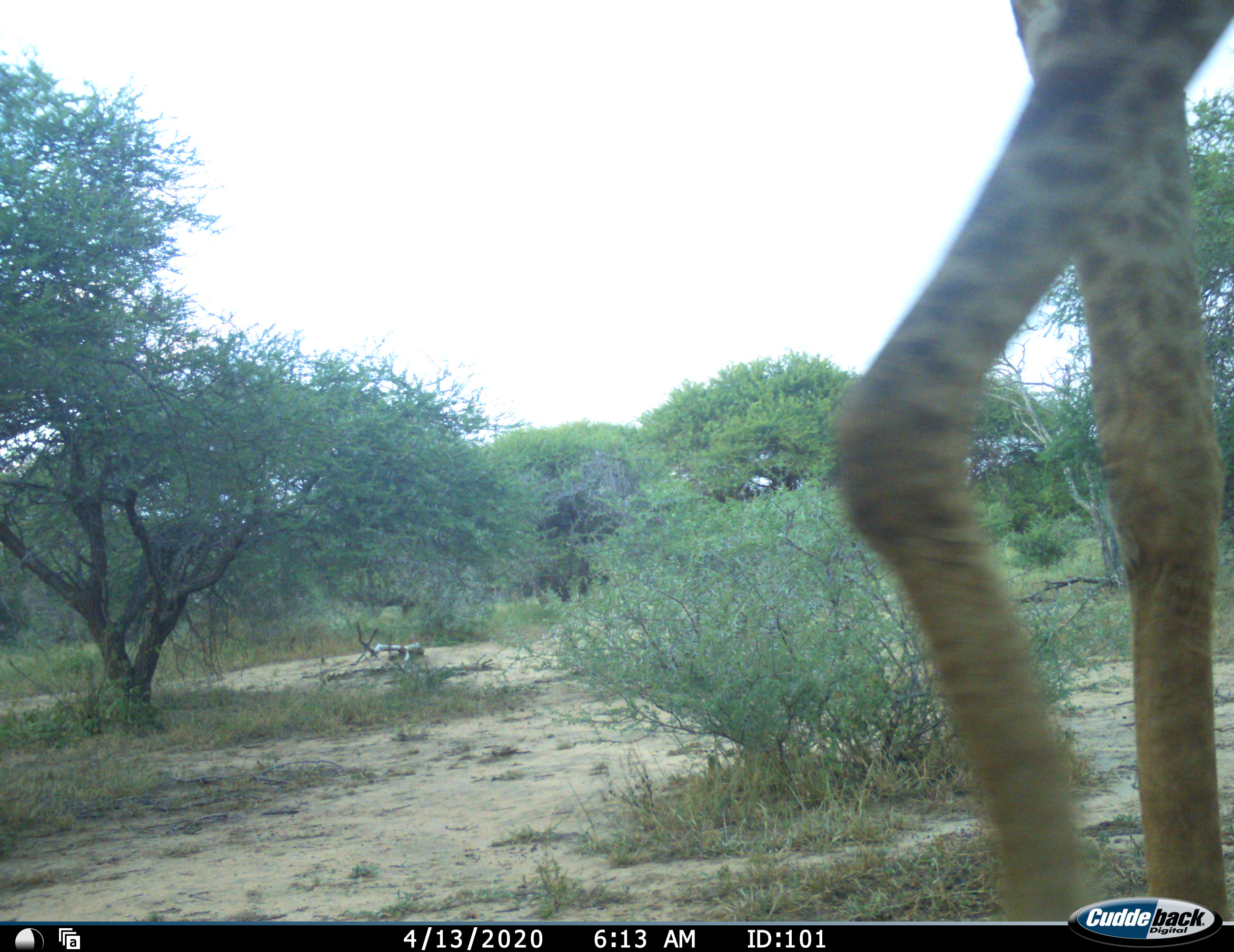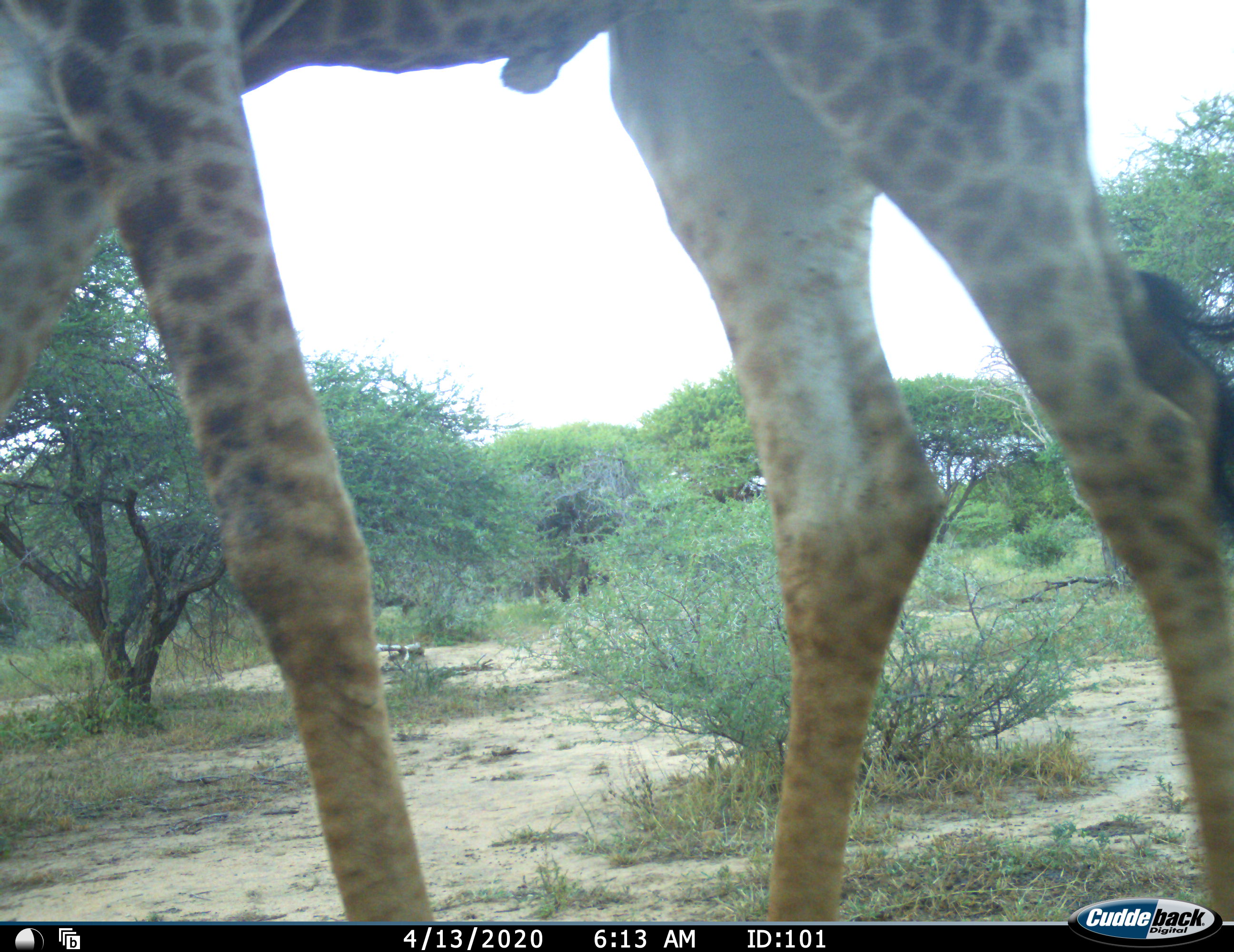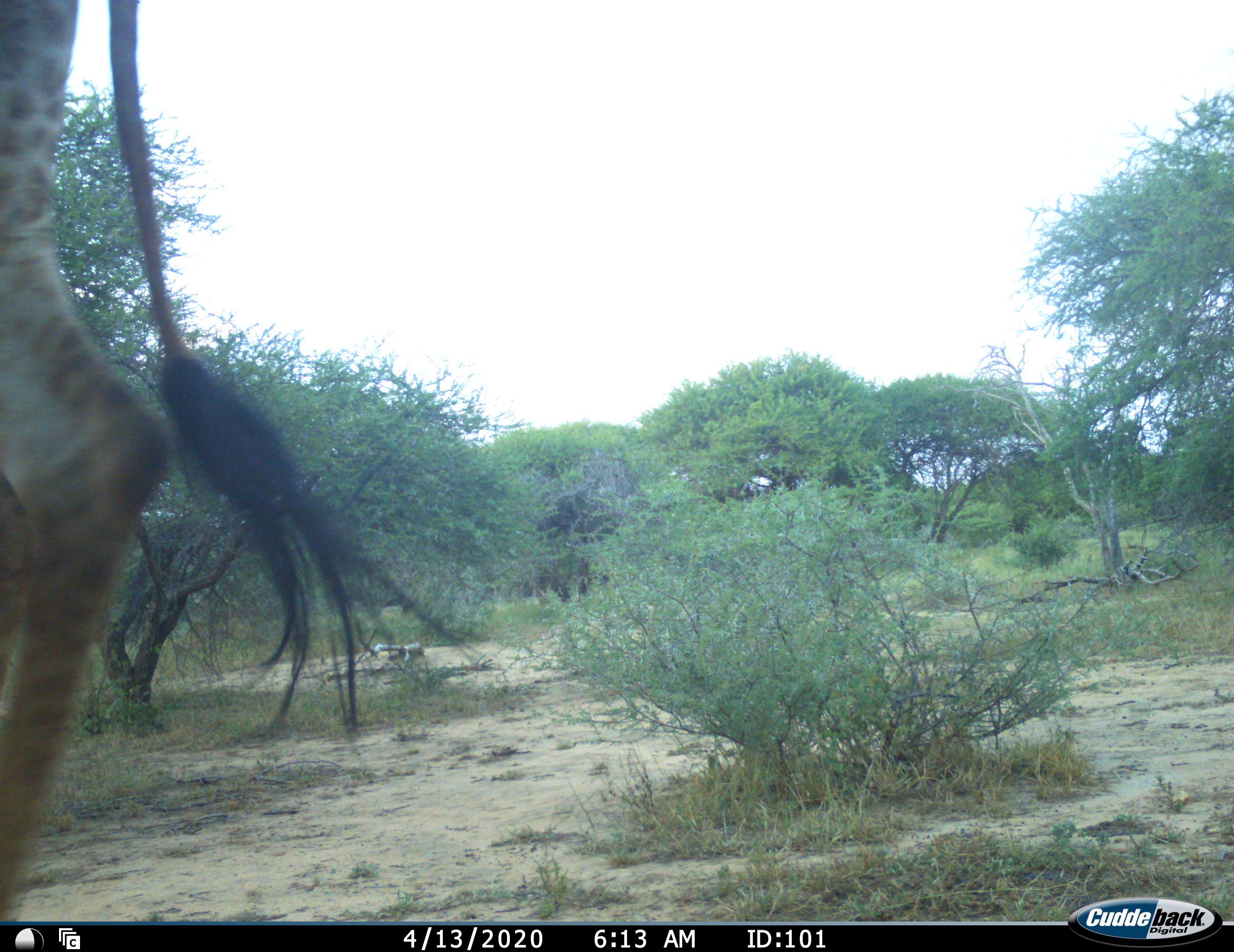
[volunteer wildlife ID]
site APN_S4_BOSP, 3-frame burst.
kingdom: Animalia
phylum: Chordata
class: Mammalia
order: Artiodactyla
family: Giraffidae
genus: Giraffa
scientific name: Giraffa camelopardalis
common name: giraffe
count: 1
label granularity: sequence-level